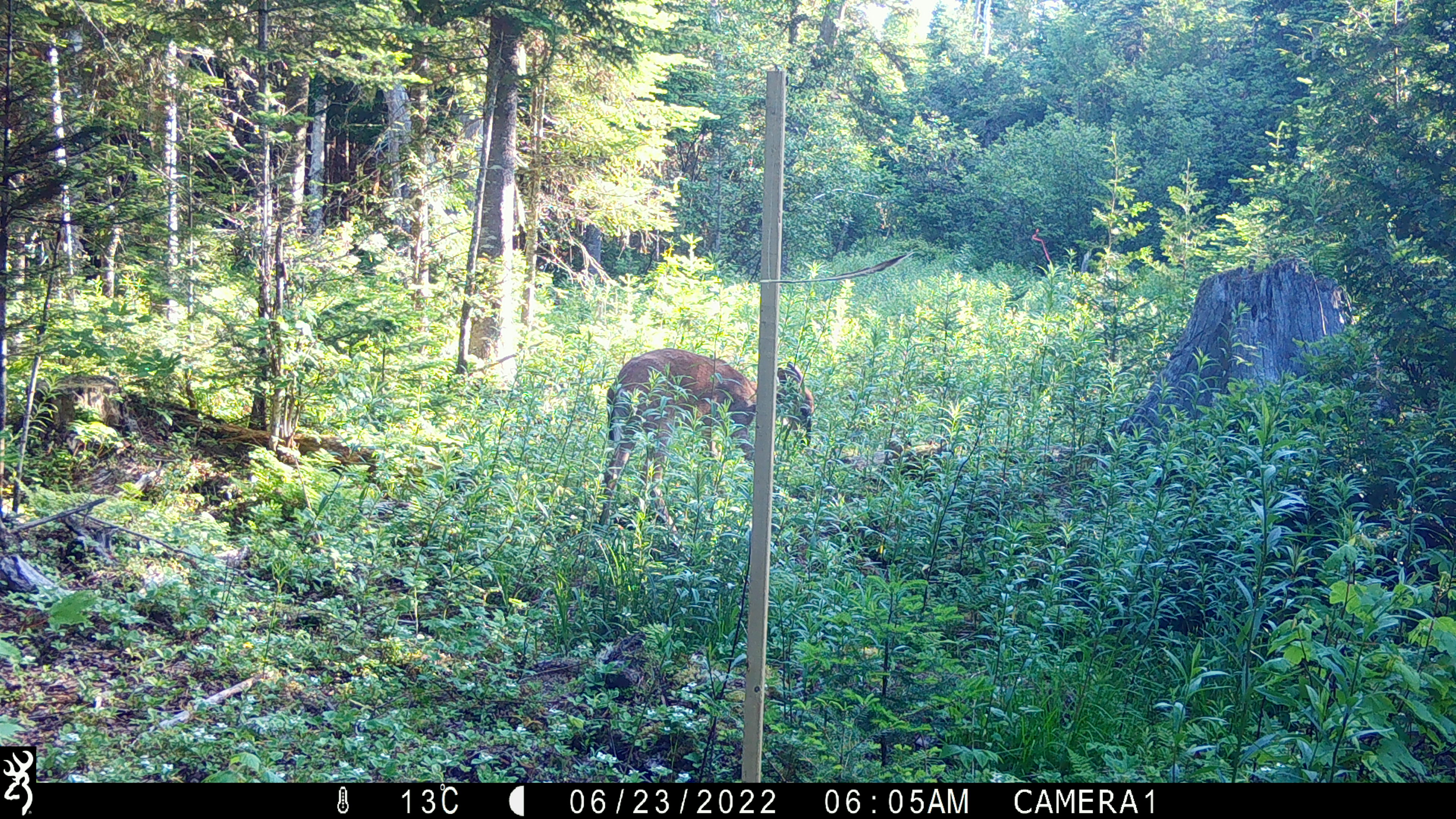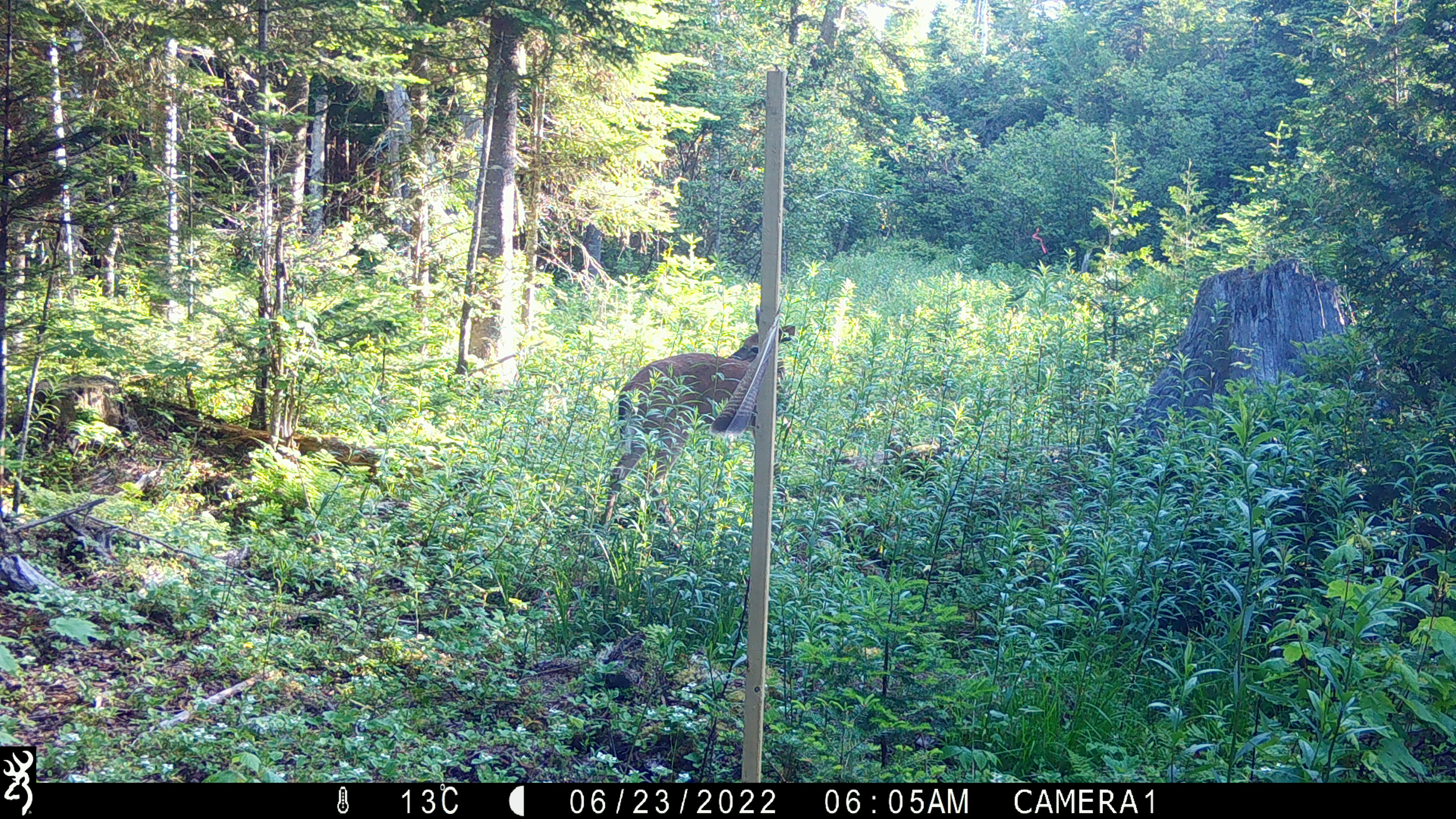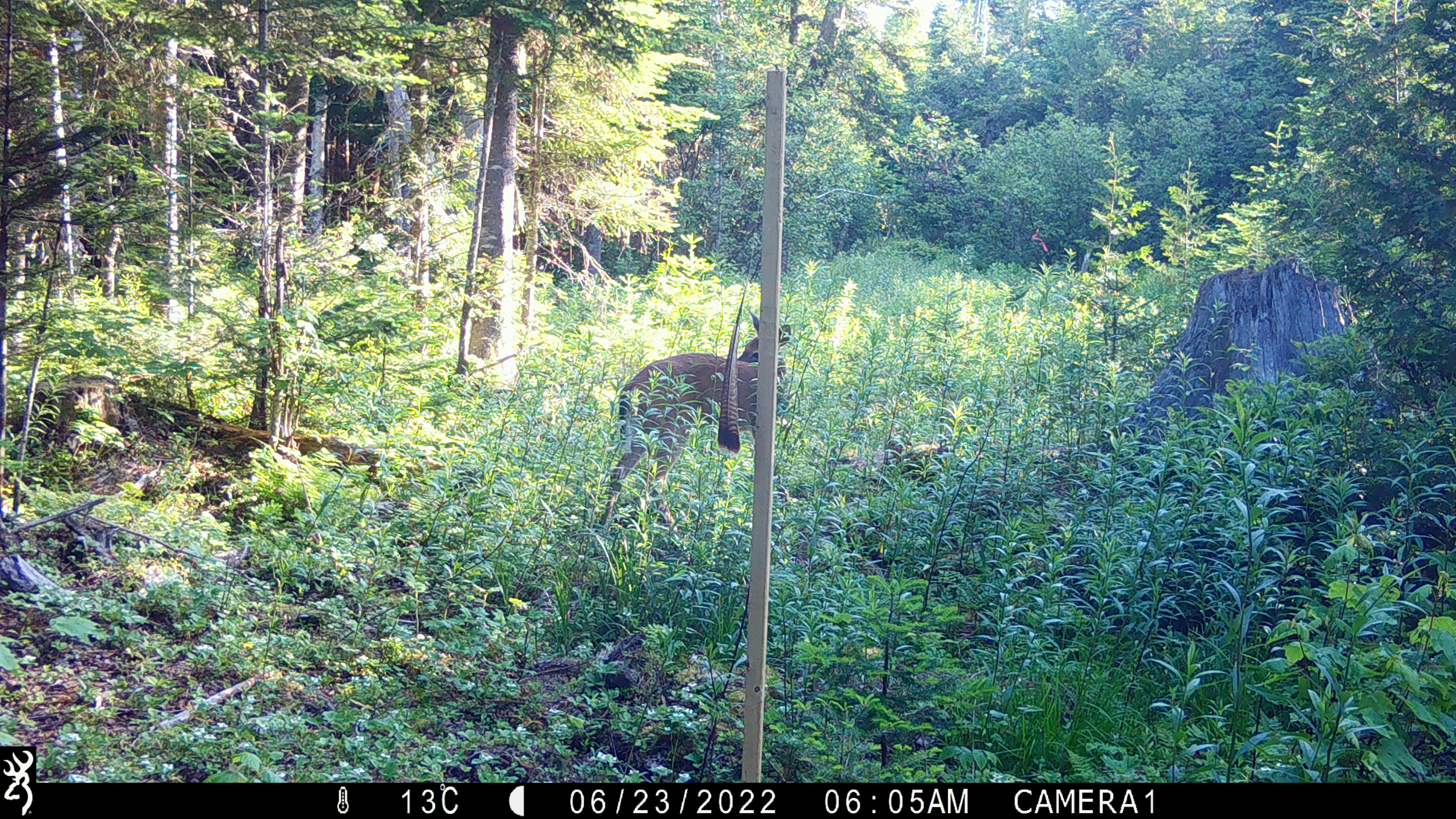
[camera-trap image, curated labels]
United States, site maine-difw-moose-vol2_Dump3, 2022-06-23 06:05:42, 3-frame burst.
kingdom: Animalia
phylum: Chordata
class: Mammalia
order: Artiodactyla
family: Cervidae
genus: Odocoileus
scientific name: Odocoileus virginianus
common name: white-tailed deer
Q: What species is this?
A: White-tailed deer (Odocoileus virginianus).